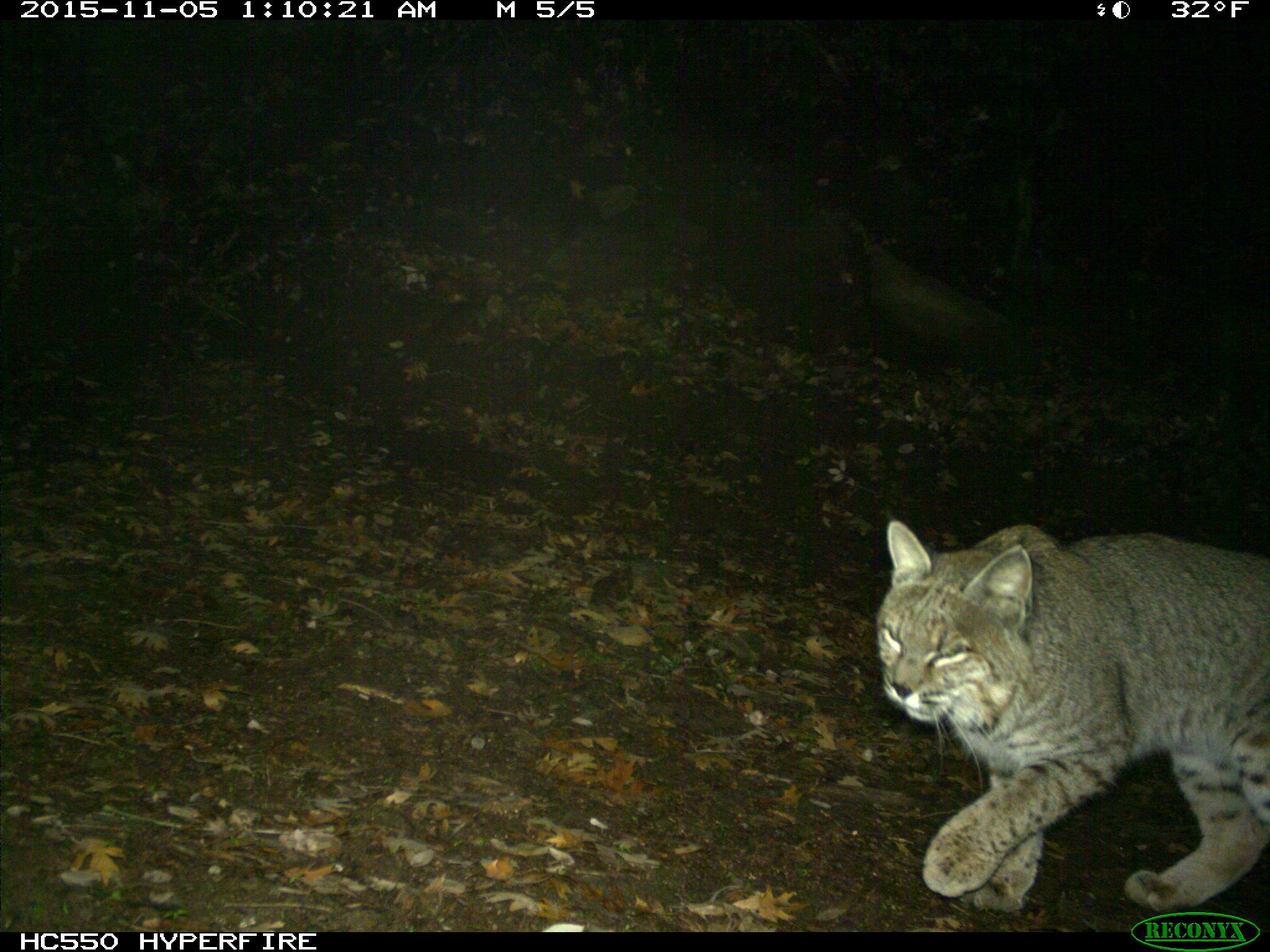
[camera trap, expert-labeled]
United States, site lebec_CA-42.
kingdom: Animalia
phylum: Chordata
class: Mammalia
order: Carnivora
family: Felidae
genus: Lynx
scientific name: Lynx rufus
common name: bobcat